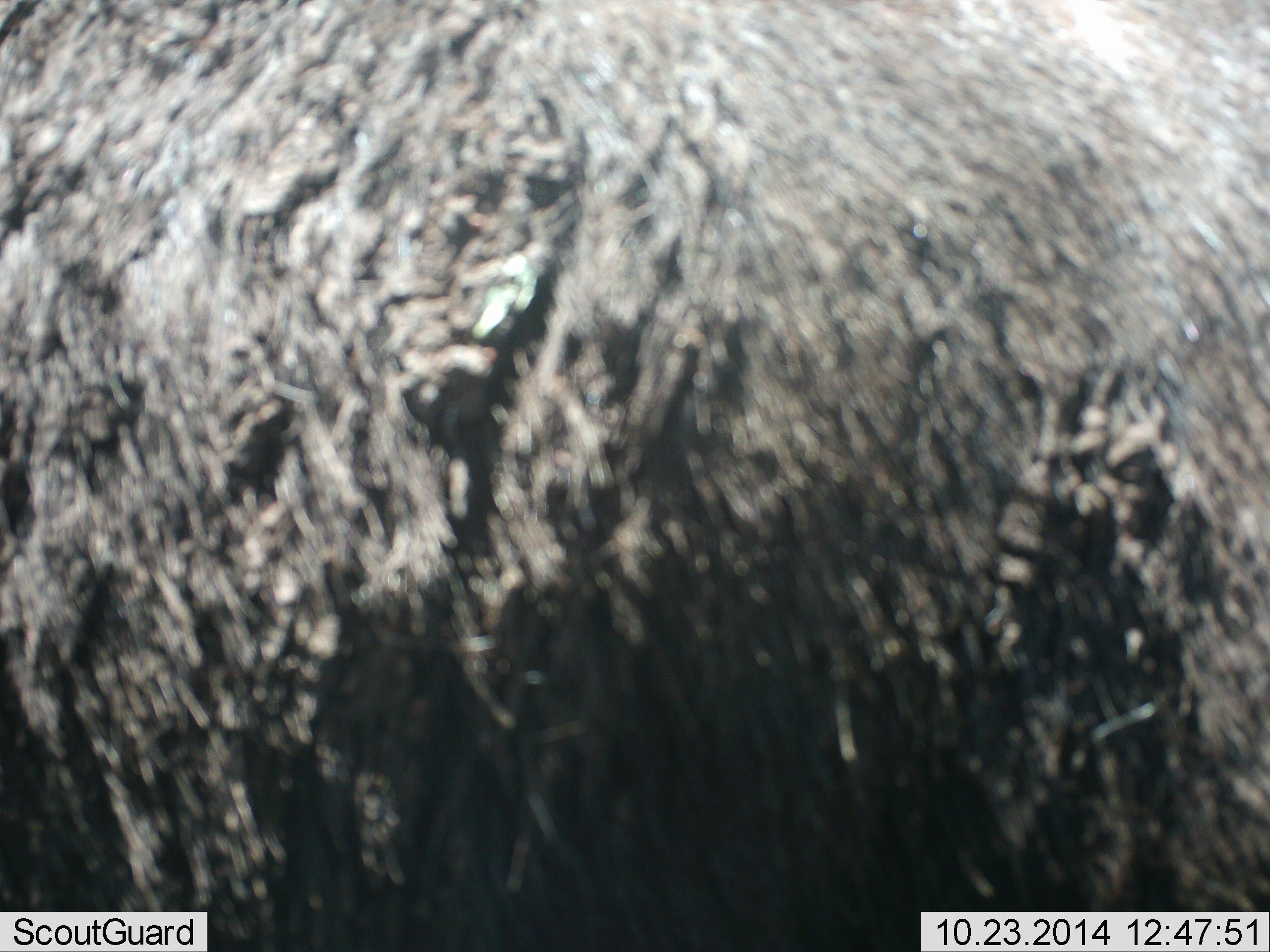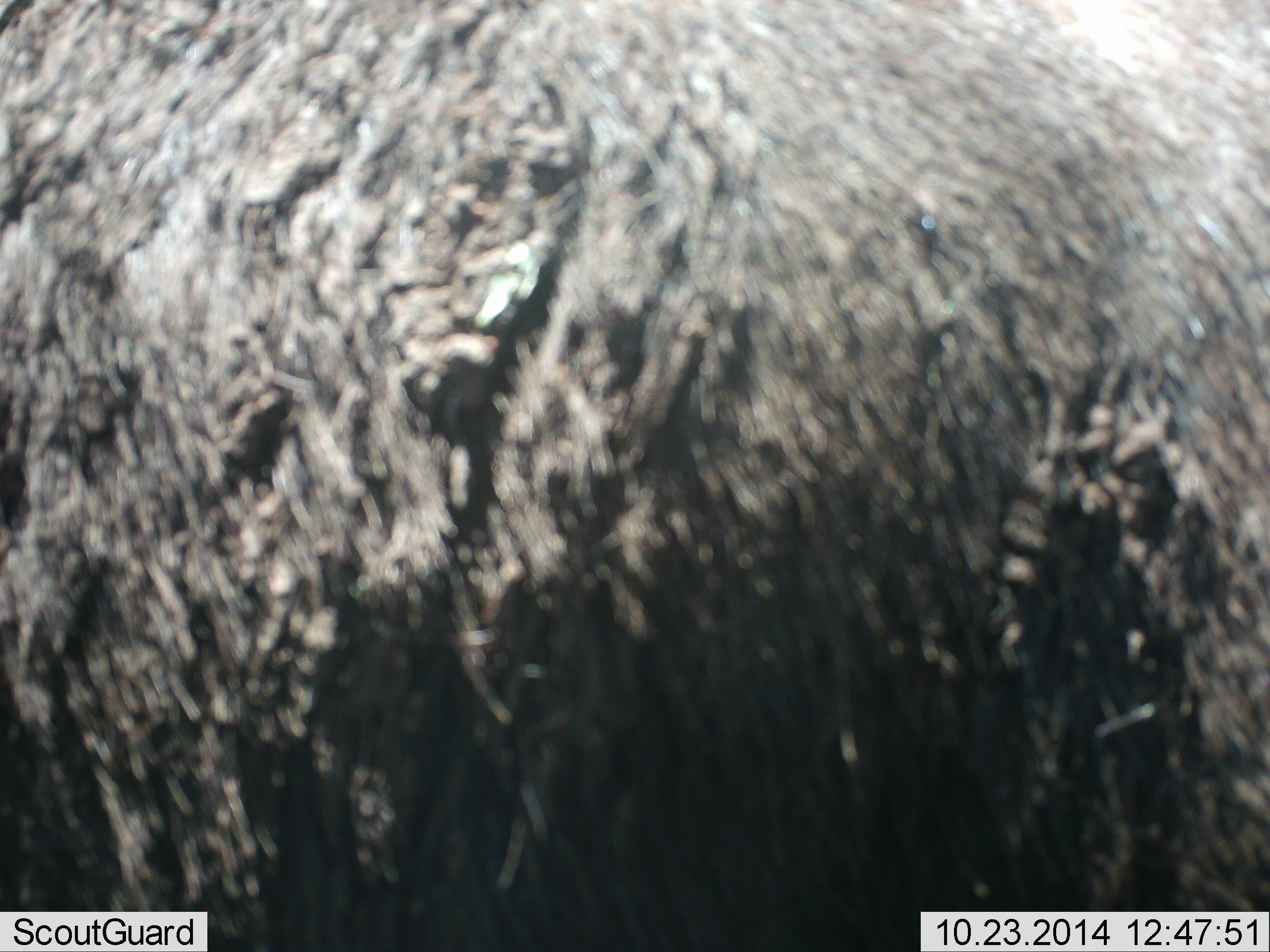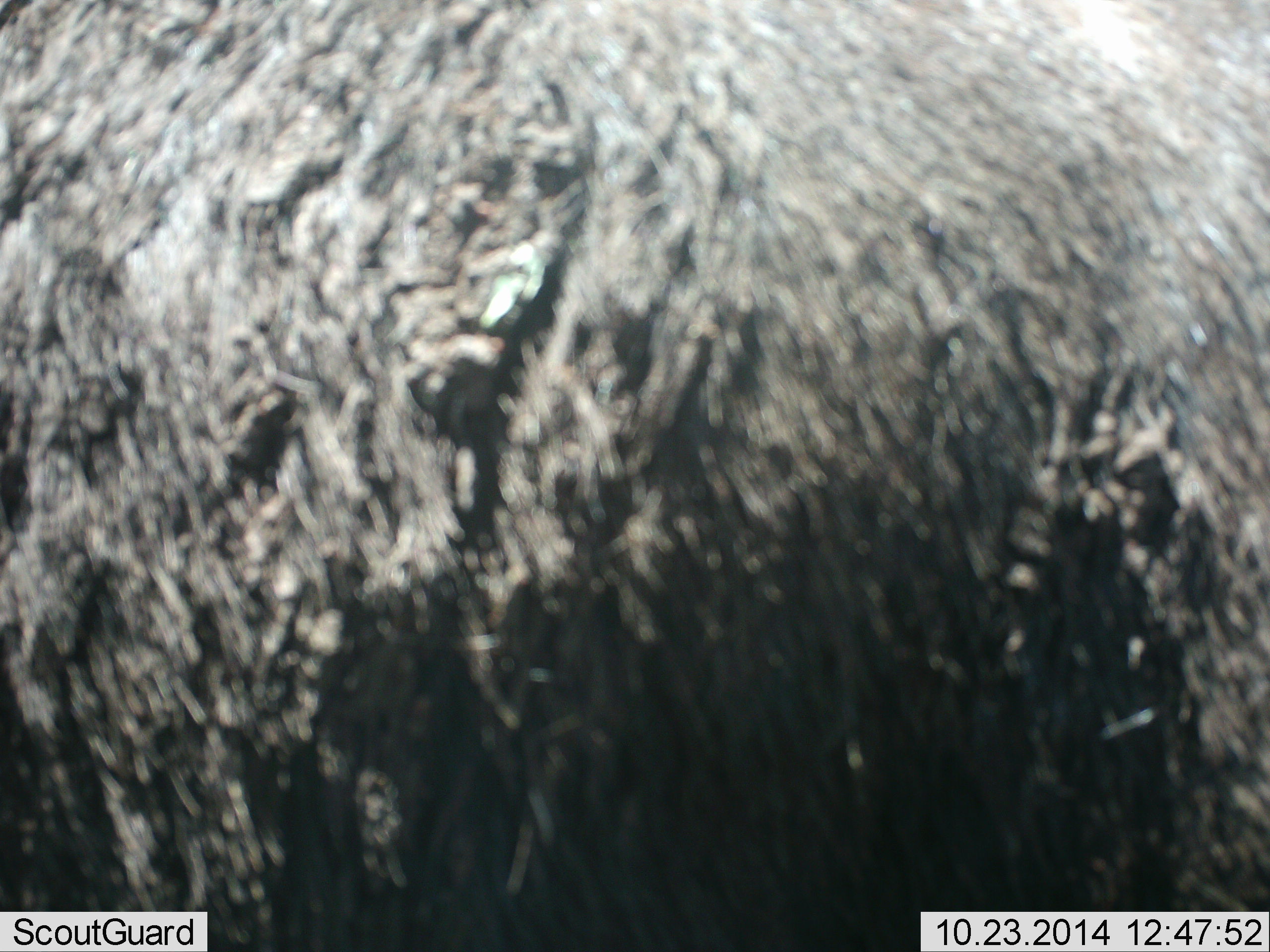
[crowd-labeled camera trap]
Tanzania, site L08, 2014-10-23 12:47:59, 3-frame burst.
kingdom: Animalia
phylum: Chordata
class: Mammalia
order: Artiodactyla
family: Bovidae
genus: Connochaetes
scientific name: Connochaetes taurinus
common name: blue wildebeest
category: wildebeest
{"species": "wildebeest (blue wildebeest) (Connochaetes taurinus)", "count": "1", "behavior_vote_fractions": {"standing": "80%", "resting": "0%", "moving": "0%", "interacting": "20%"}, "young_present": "0%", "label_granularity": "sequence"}